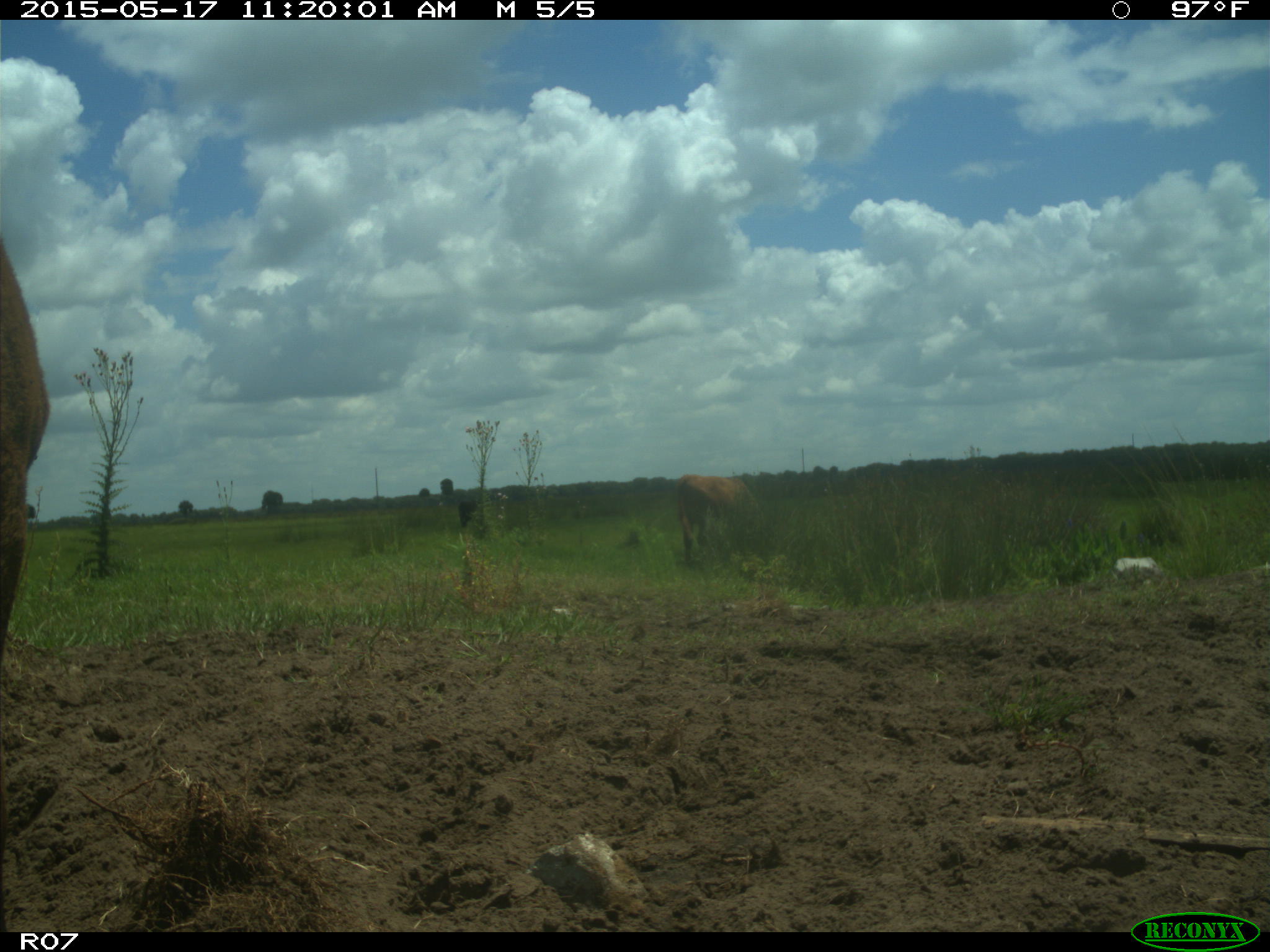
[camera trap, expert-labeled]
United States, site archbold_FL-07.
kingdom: Animalia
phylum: Chordata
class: Mammalia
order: Artiodactyla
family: Bovidae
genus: Bos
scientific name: Bos taurus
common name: domestic cow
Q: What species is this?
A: Bos taurus (domestic cow).